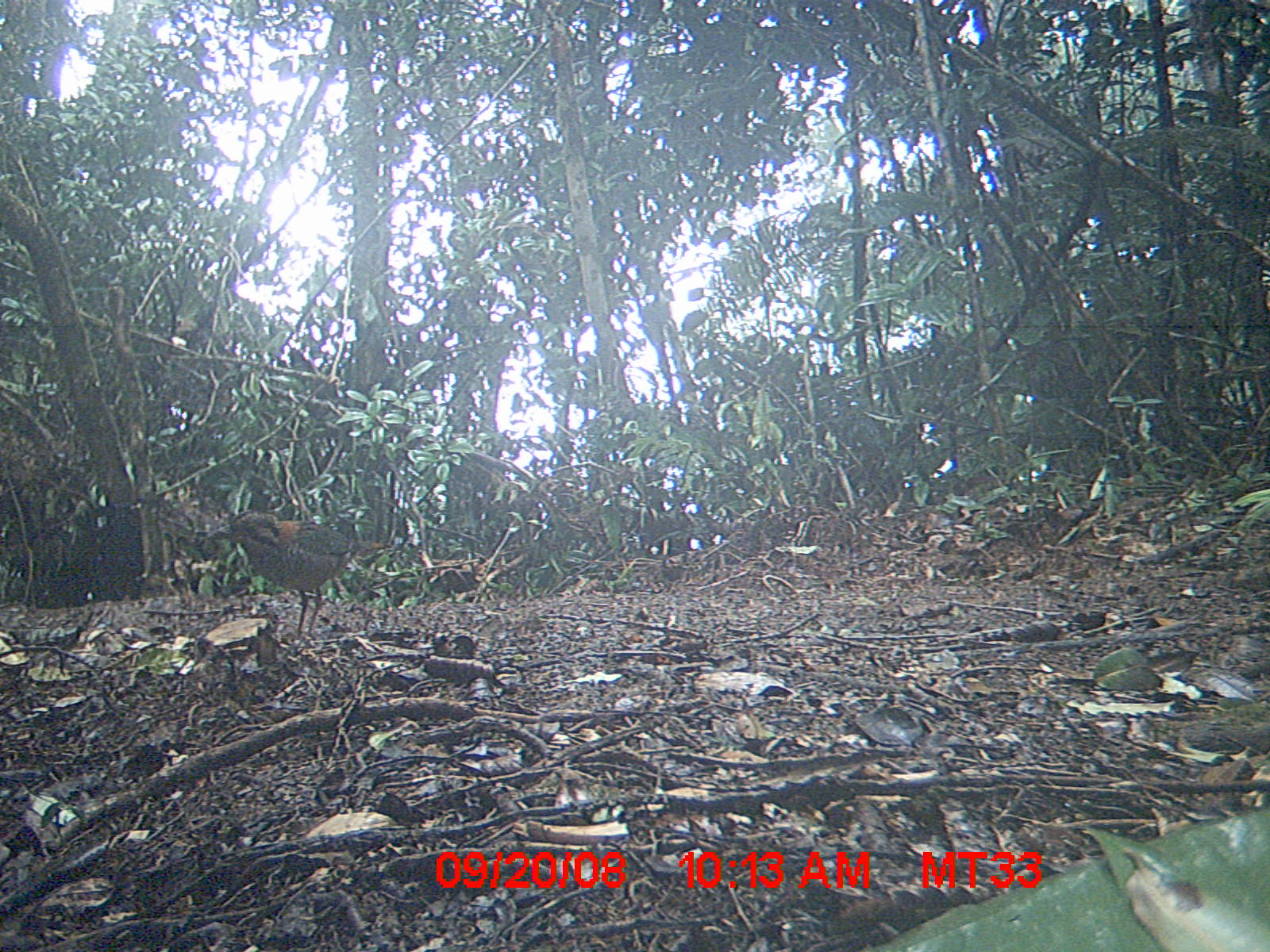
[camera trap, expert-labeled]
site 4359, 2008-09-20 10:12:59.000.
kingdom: Animalia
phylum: Chordata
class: Aves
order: Coraciiformes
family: Brachypteraciidae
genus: Brachypteracias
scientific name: Brachypteracias squamiger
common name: scaly ground-roller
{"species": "Brachypteracias squamiger (scaly ground-roller)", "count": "2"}